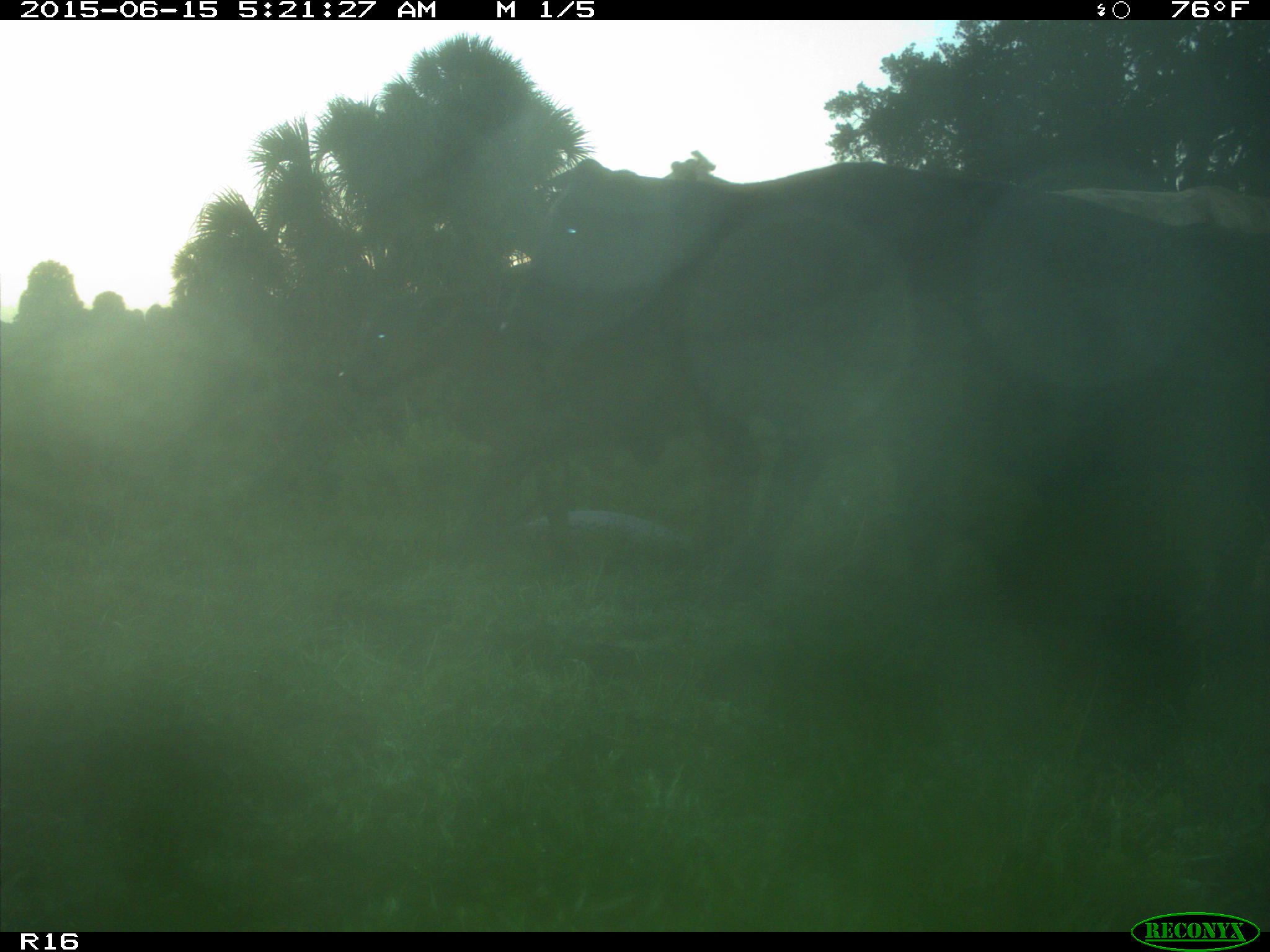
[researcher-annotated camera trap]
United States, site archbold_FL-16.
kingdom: Animalia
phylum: Chordata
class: Mammalia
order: Artiodactyla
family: Bovidae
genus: Bos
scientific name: Bos taurus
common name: domestic cow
Bos taurus (domestic cow).